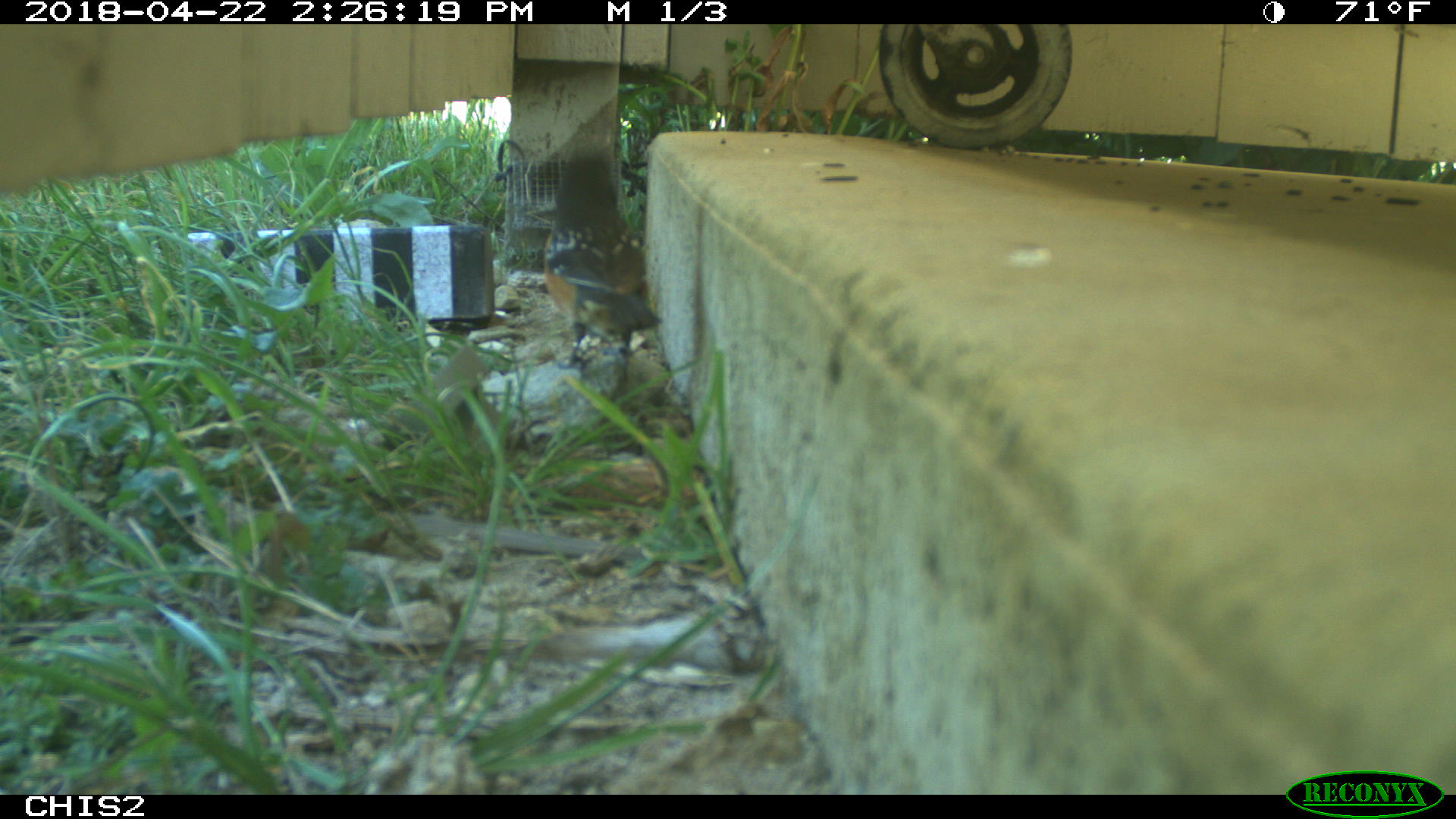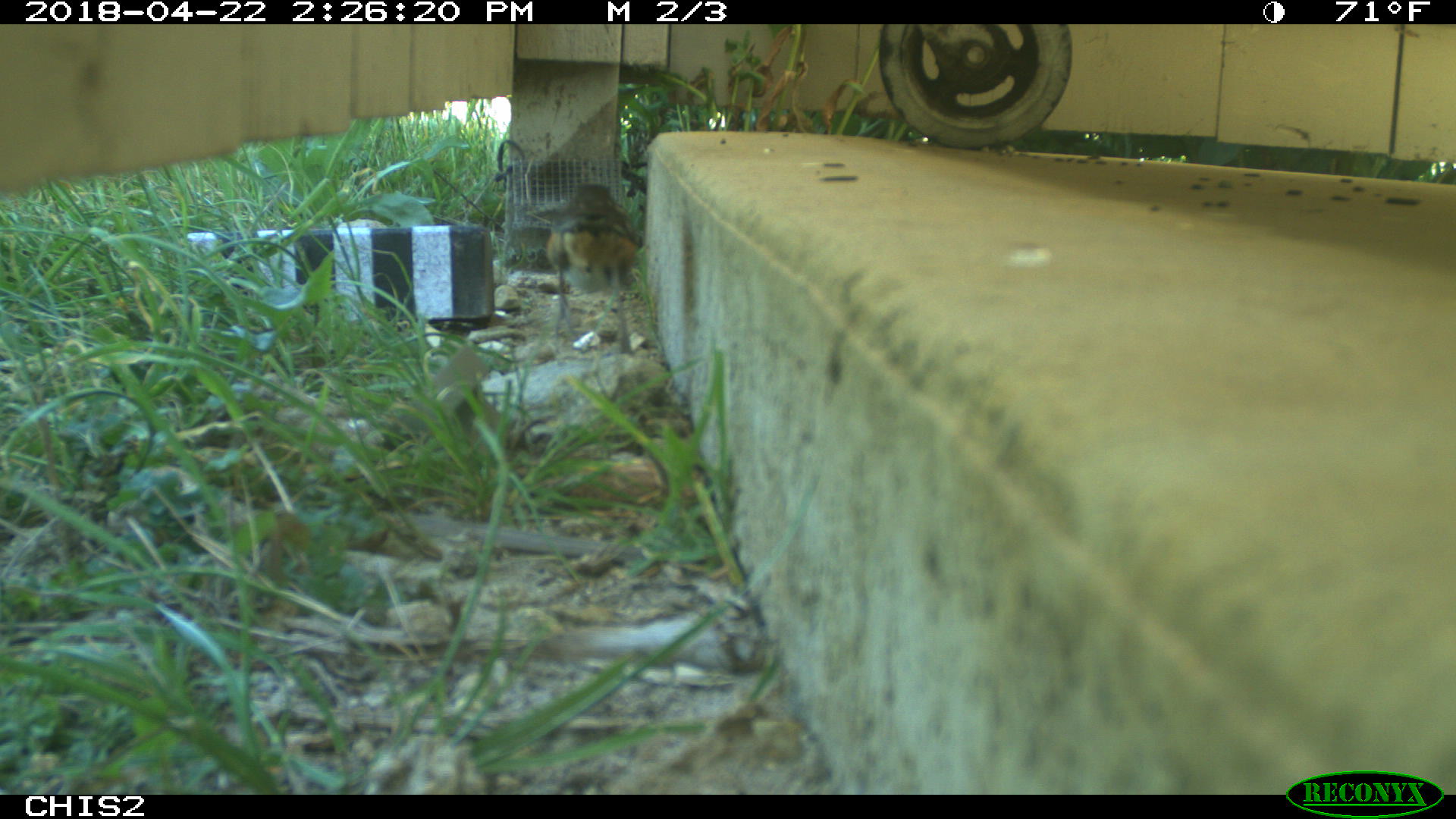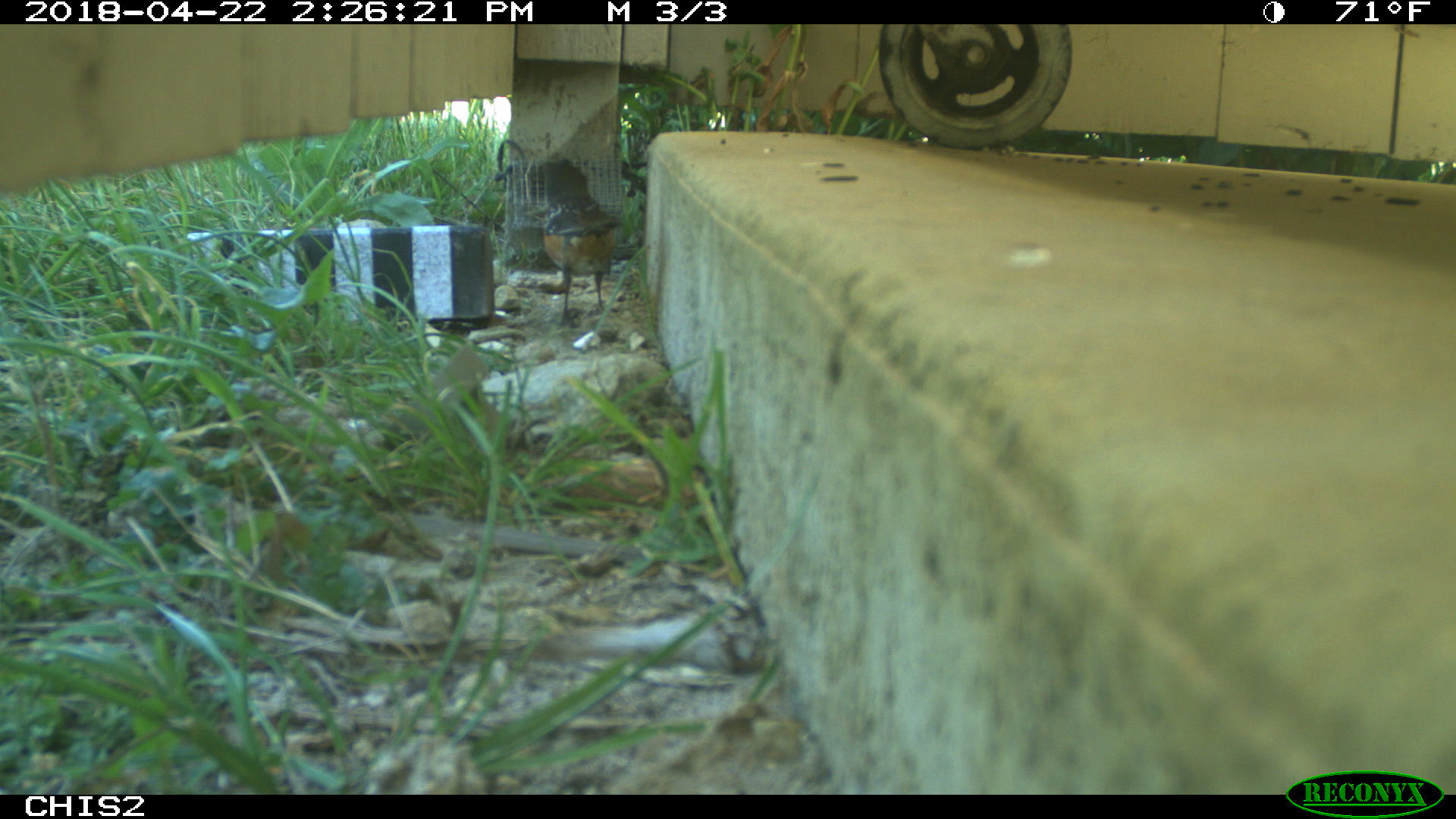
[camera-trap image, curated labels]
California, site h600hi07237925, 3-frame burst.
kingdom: Animalia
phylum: Chordata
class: Aves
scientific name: Aves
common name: bird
Bird (Aves).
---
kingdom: Animalia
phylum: Chordata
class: Mammalia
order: Rodentia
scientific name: Rodentia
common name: rodent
Rodent (Rodentia).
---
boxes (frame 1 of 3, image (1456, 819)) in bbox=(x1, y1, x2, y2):
bird: bbox=(544, 142, 662, 399)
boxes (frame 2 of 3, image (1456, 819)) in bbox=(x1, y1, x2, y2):
bird: bbox=(543, 181, 637, 355)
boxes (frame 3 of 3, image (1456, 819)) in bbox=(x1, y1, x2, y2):
rodent: bbox=(538, 155, 625, 329)